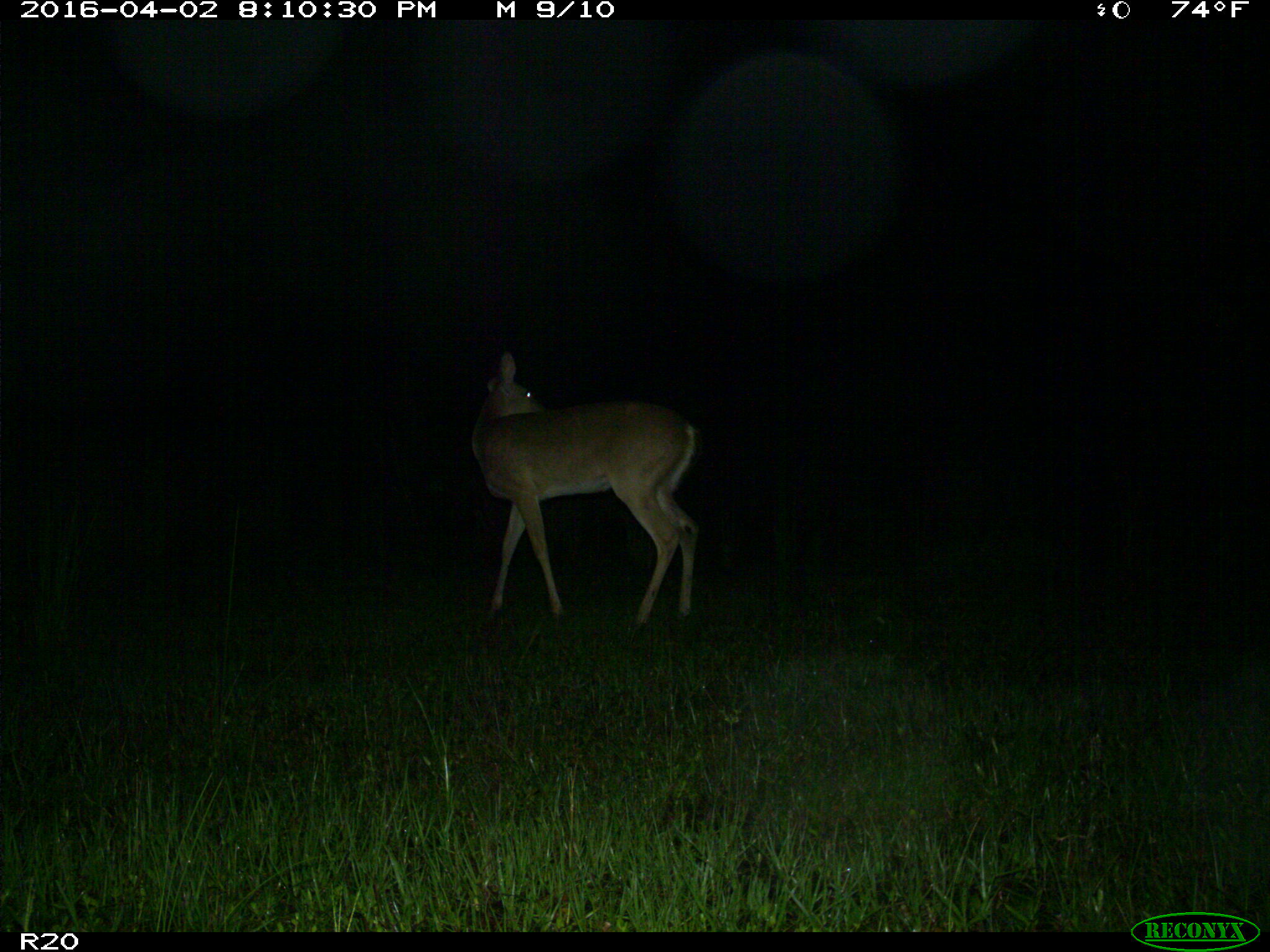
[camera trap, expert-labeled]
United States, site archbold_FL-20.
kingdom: Animalia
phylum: Chordata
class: Mammalia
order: Artiodactyla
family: Cervidae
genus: Odocoileus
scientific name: Odocoileus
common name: deer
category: unidentified deer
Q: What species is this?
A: Unidentified deer (deer) (Odocoileus).